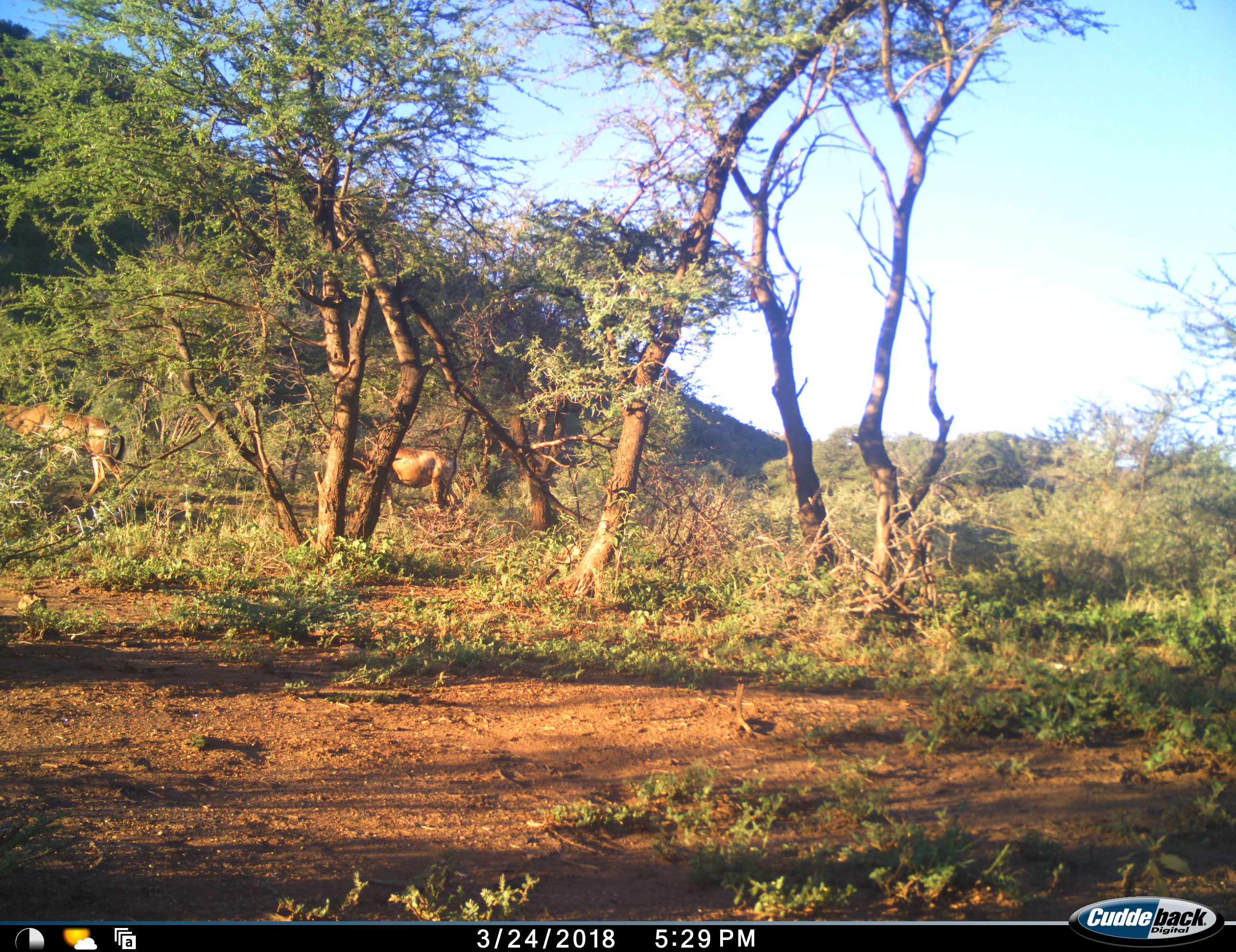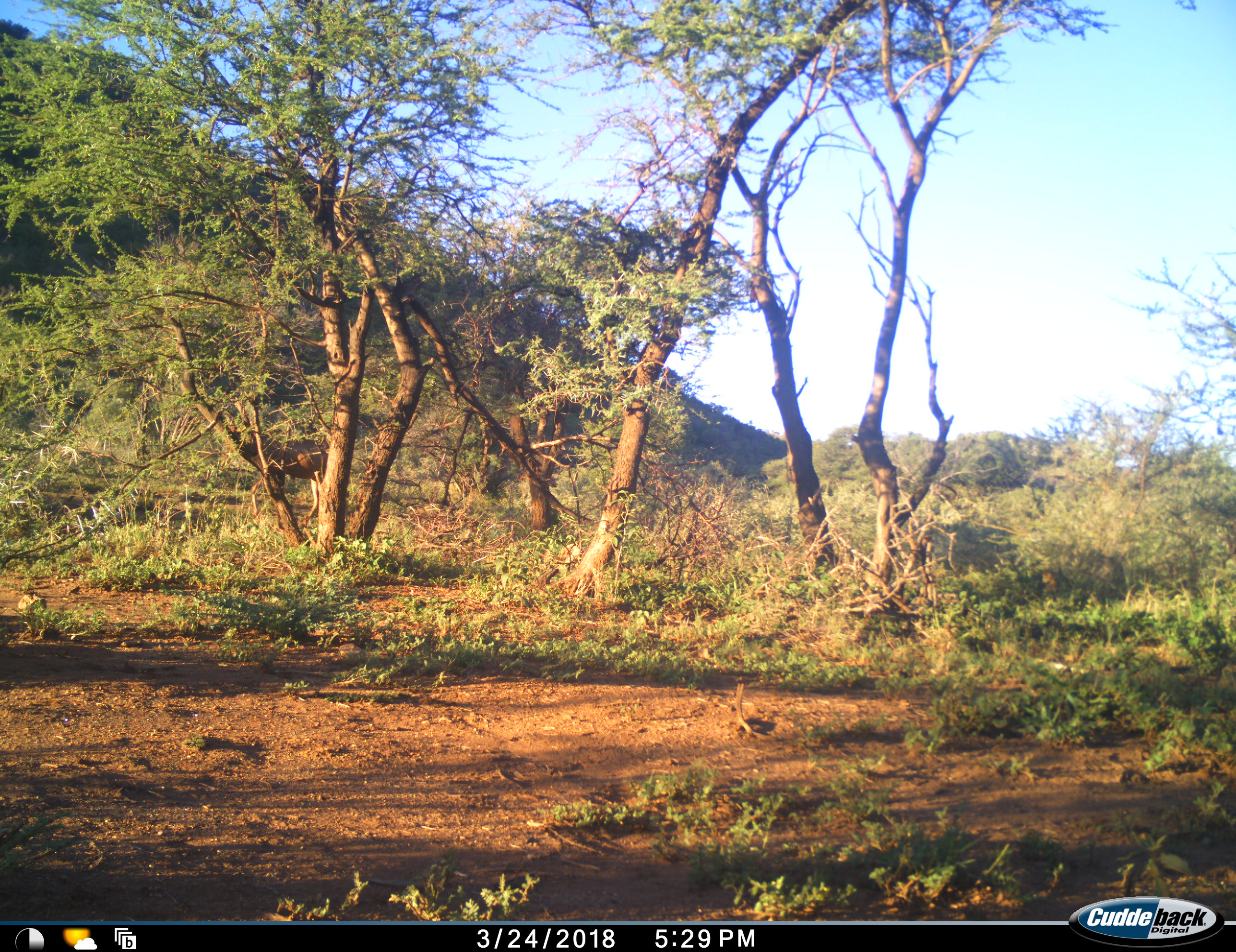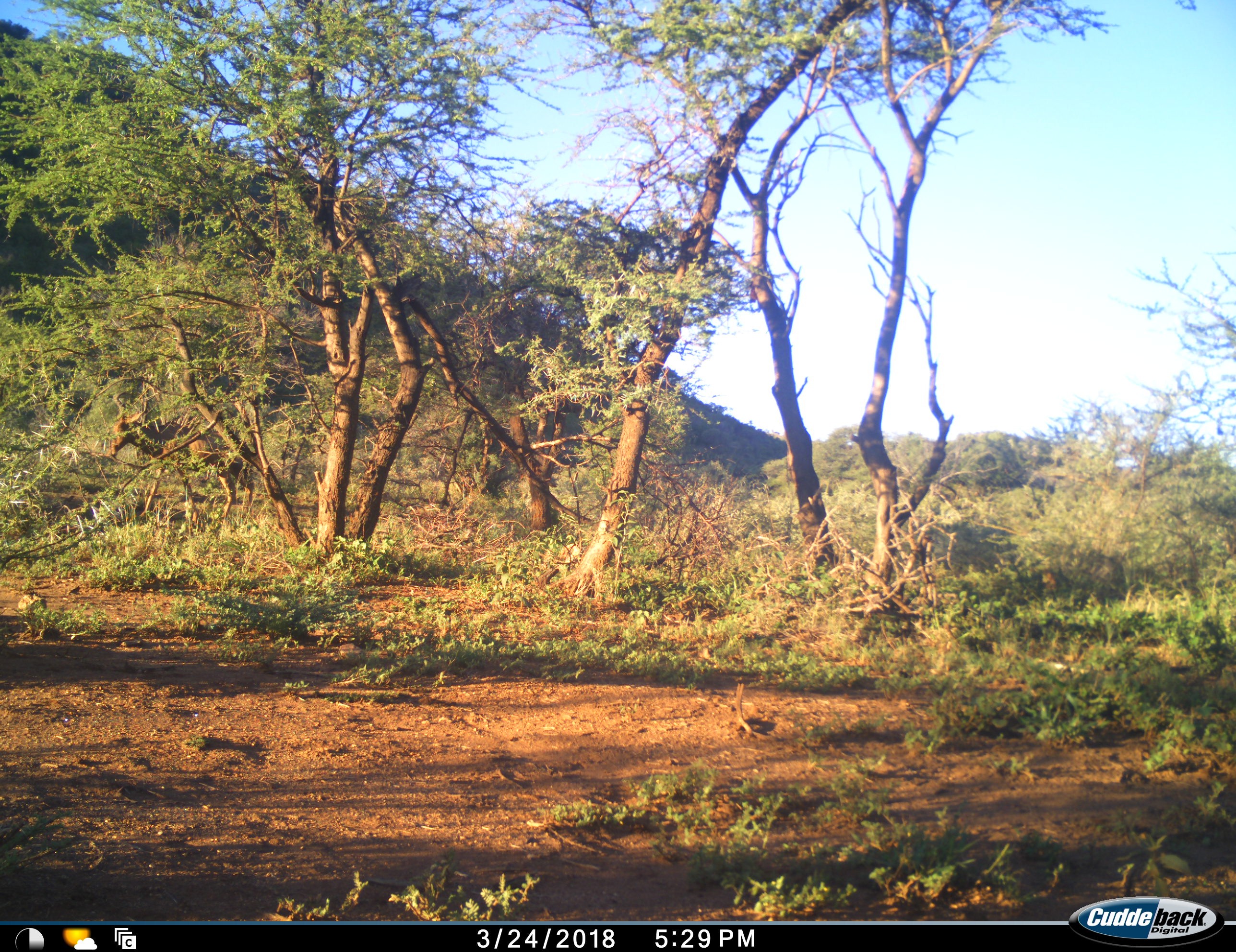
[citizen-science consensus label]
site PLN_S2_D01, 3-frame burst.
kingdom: Animalia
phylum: Chordata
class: Mammalia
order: Artiodactyla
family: Bovidae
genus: Alcelaphus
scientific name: Alcelaphus buselaphus caama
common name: red hartebeest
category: hartebeestred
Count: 2.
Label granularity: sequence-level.